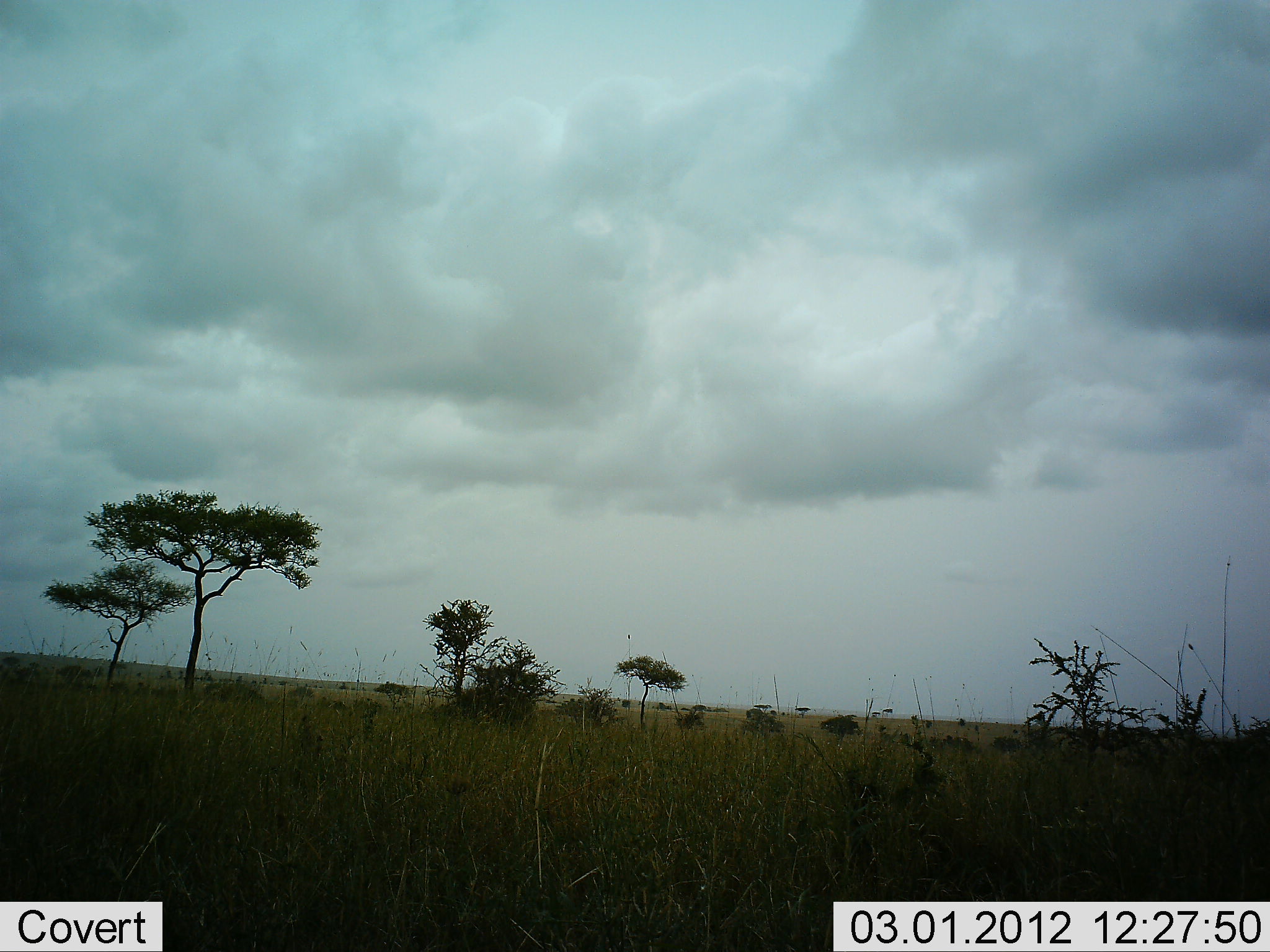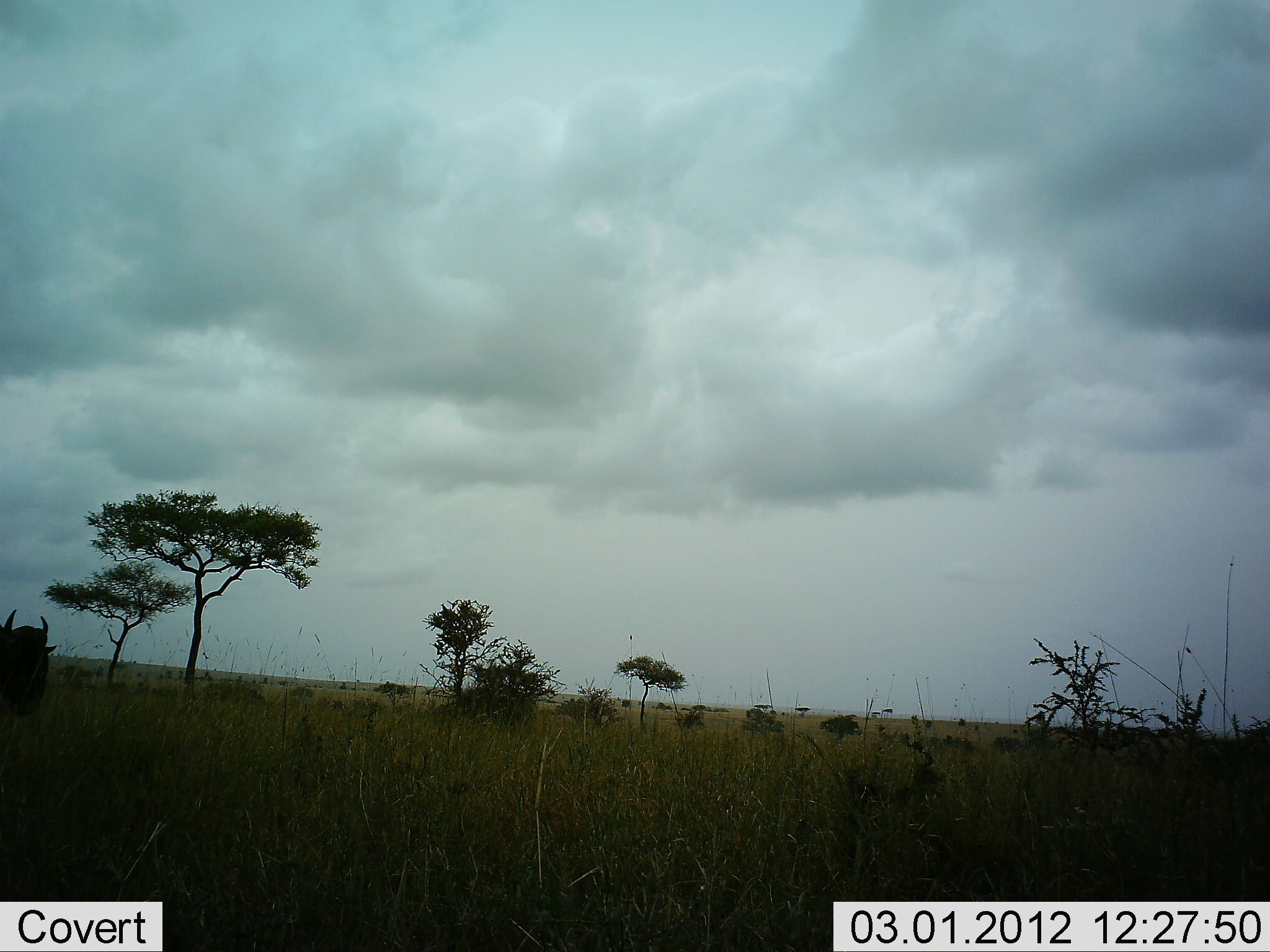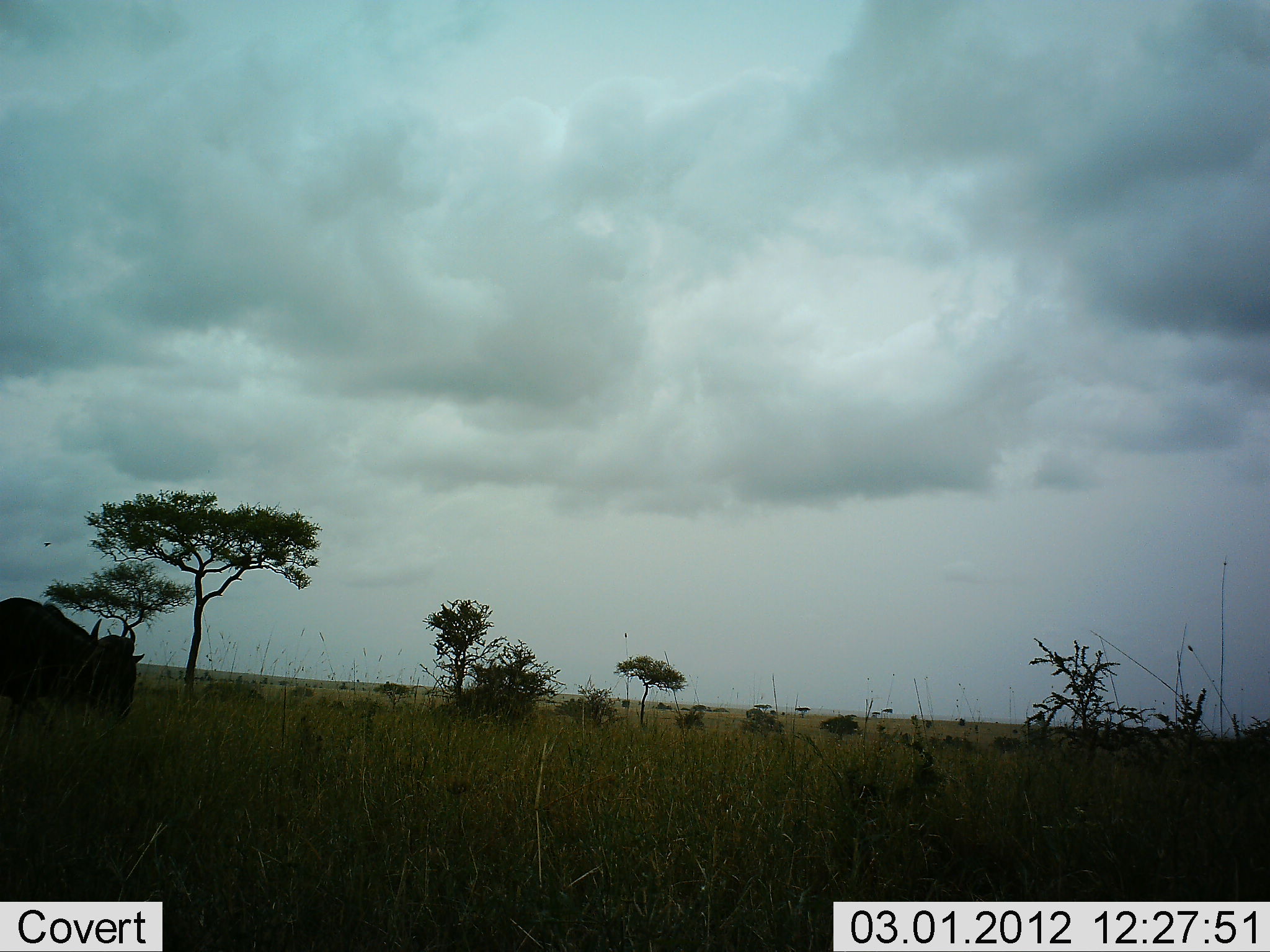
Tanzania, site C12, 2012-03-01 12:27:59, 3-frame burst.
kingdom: Animalia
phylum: Chordata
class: Mammalia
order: Artiodactyla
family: Bovidae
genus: Connochaetes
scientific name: Connochaetes taurinus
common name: blue wildebeest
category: wildebeest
Wildebeest (blue wildebeest) (Connochaetes taurinus), count 1. Behavior (volunteer vote fractions): standing 4%, resting 0%, moving 96%, interacting 0%. Young present (vote fraction): 0%. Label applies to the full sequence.